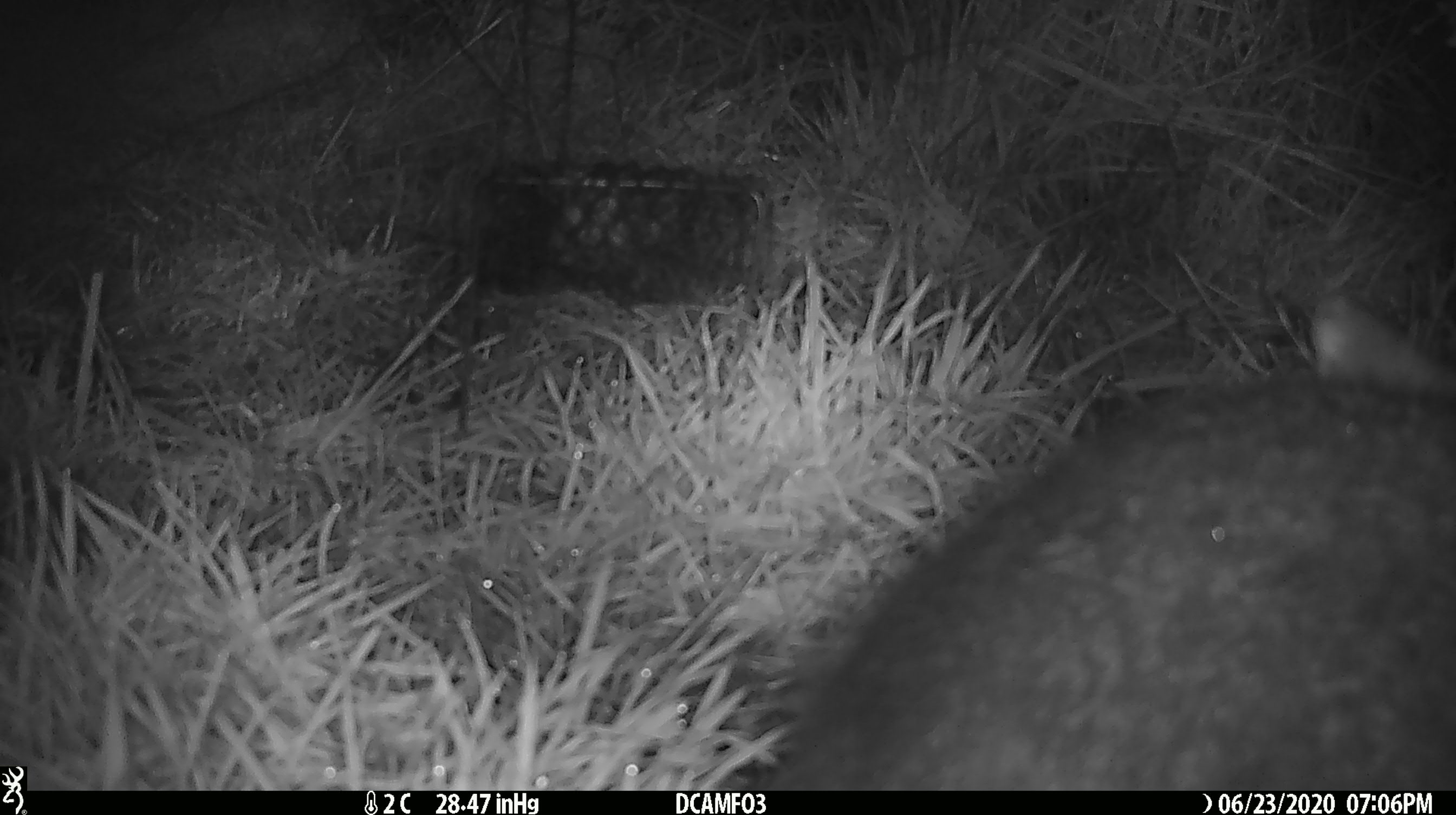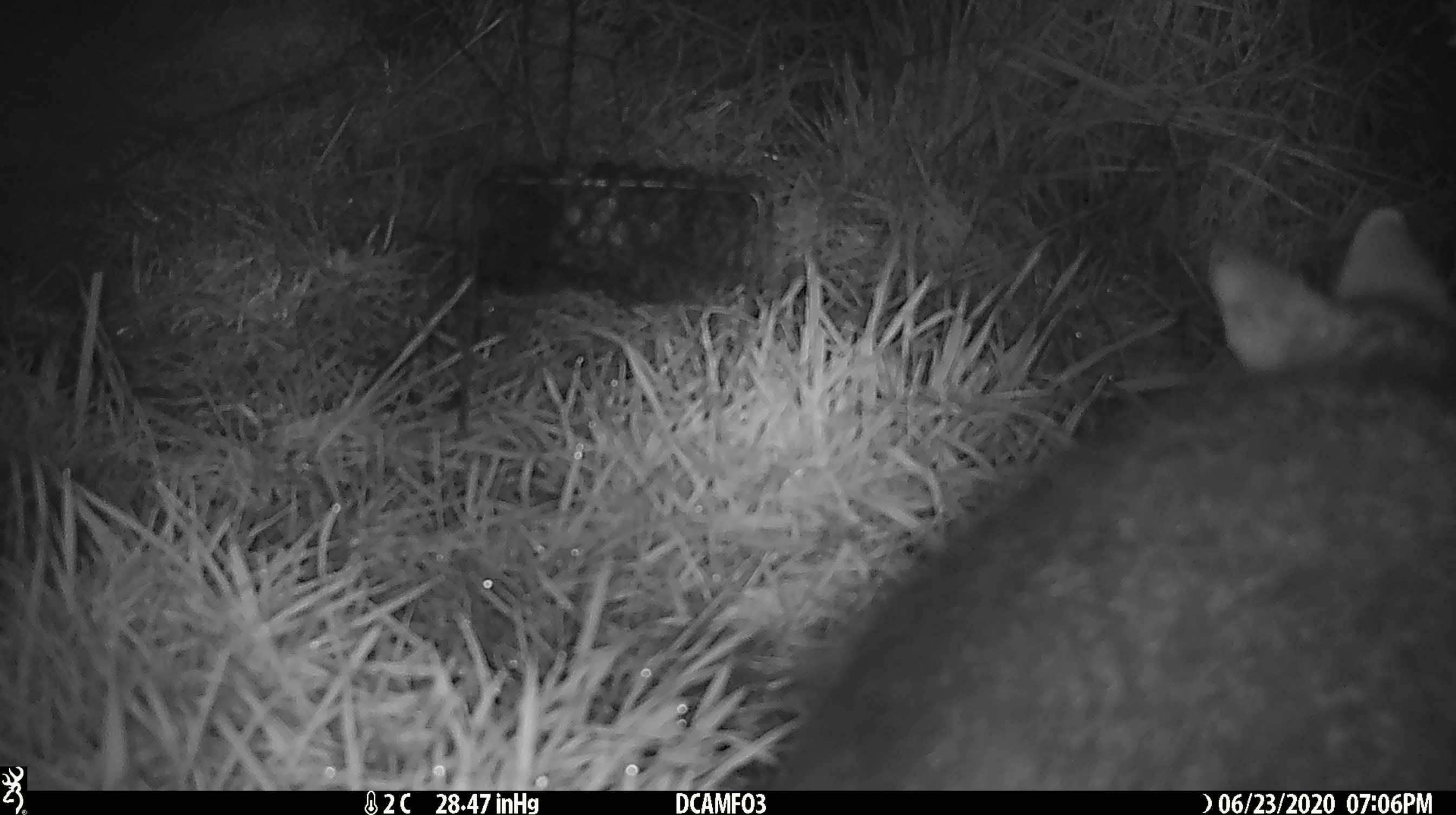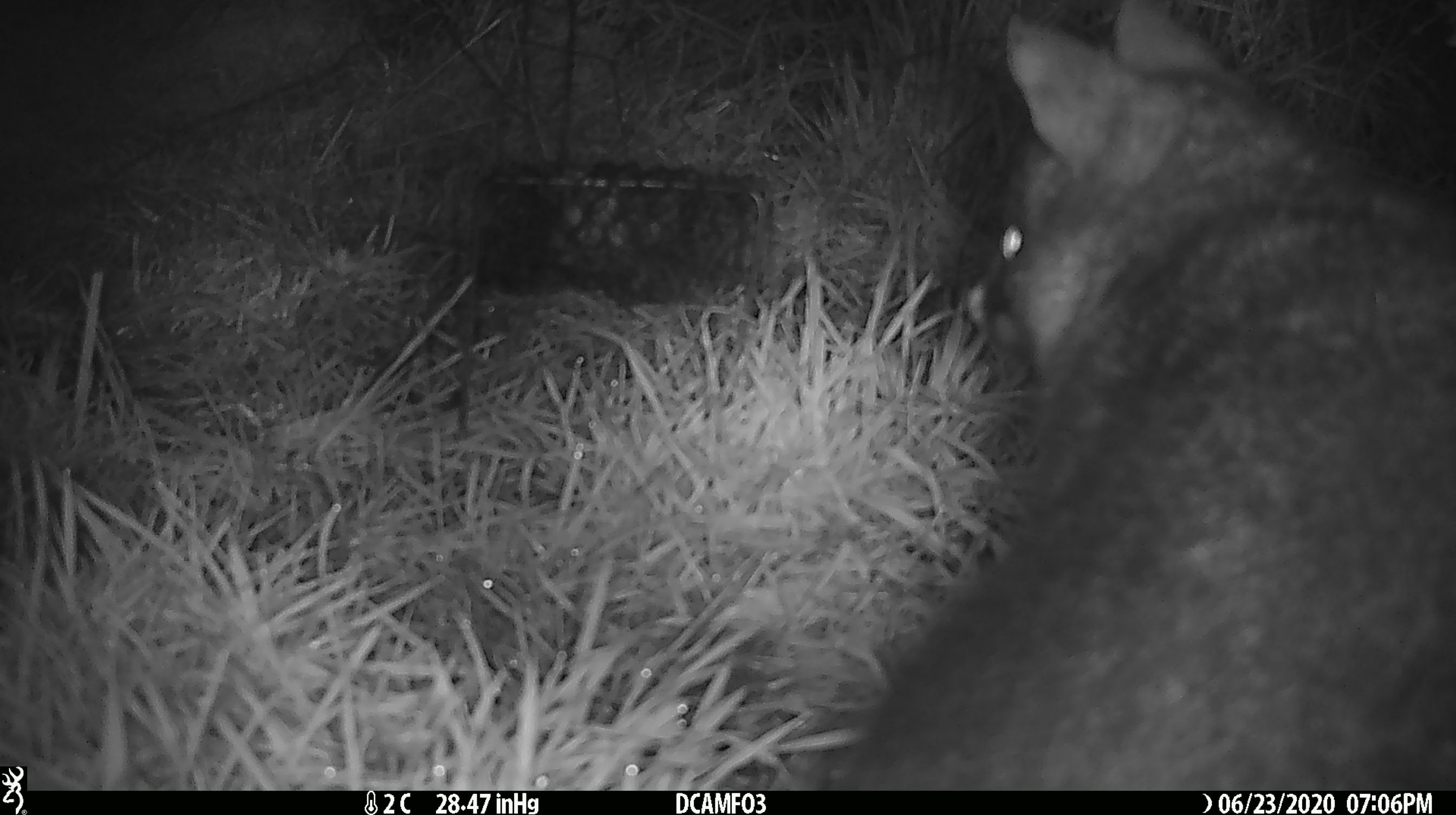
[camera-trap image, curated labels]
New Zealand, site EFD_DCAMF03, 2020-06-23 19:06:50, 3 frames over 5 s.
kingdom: Animalia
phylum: Chordata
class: Mammalia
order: Diprotodontia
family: Phalangeridae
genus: Trichosurus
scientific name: Trichosurus vulpecula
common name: common brushtail possum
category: possum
Possum (common brushtail possum) (Trichosurus vulpecula).